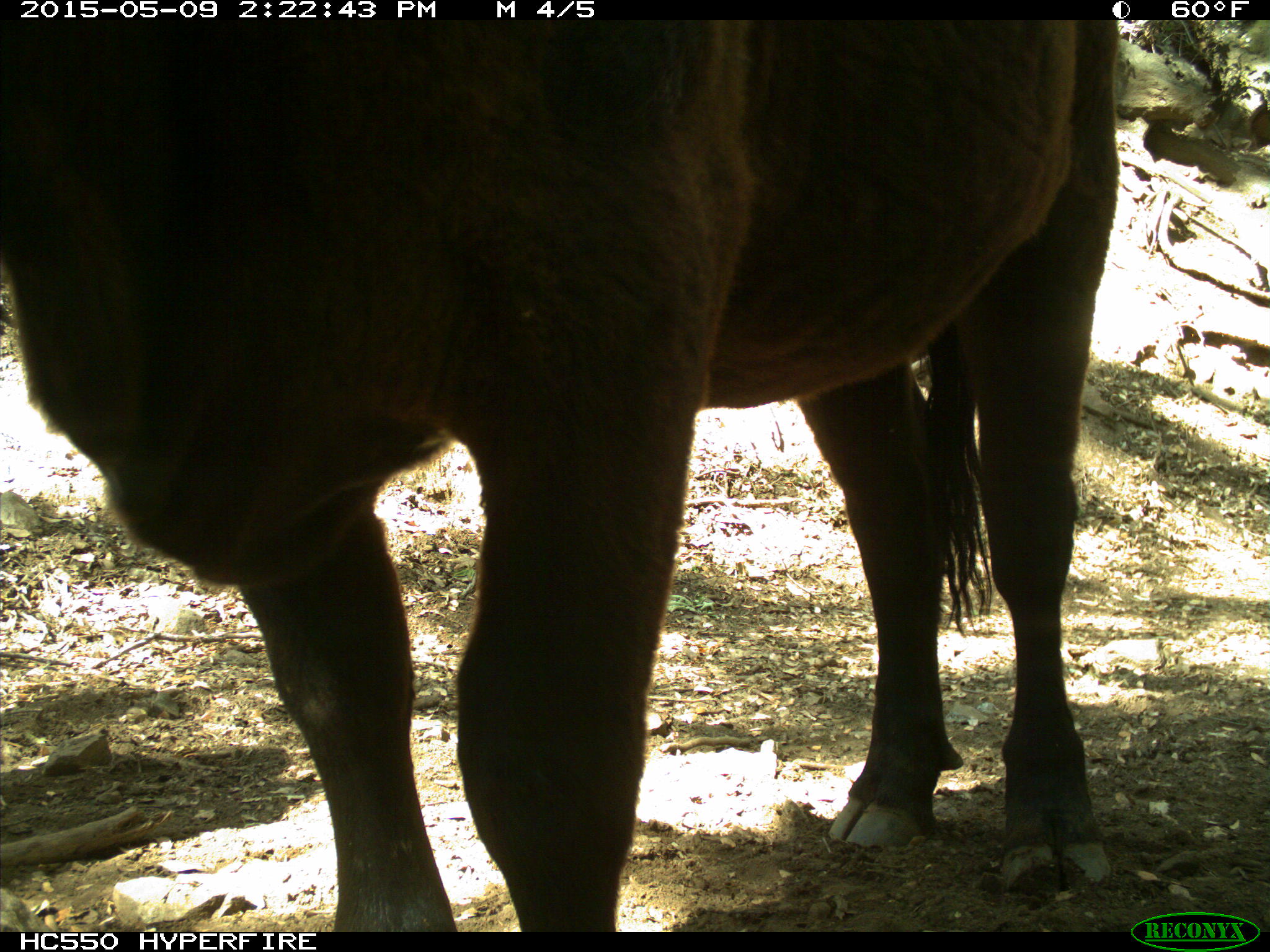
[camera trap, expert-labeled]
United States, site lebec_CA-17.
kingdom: Animalia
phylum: Chordata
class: Mammalia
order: Artiodactyla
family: Bovidae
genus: Bos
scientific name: Bos taurus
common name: domestic cow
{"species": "Bos taurus (domestic cow)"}